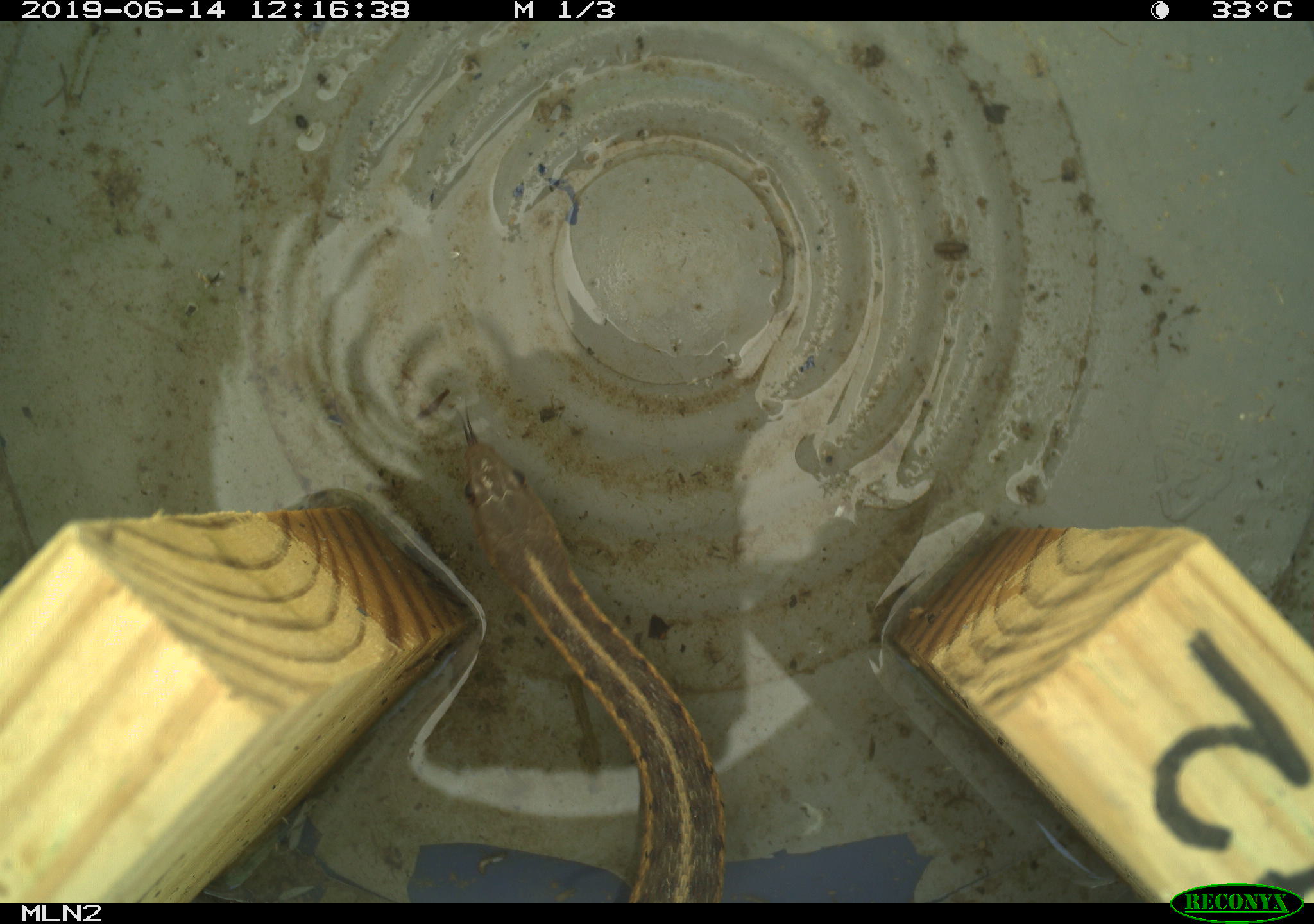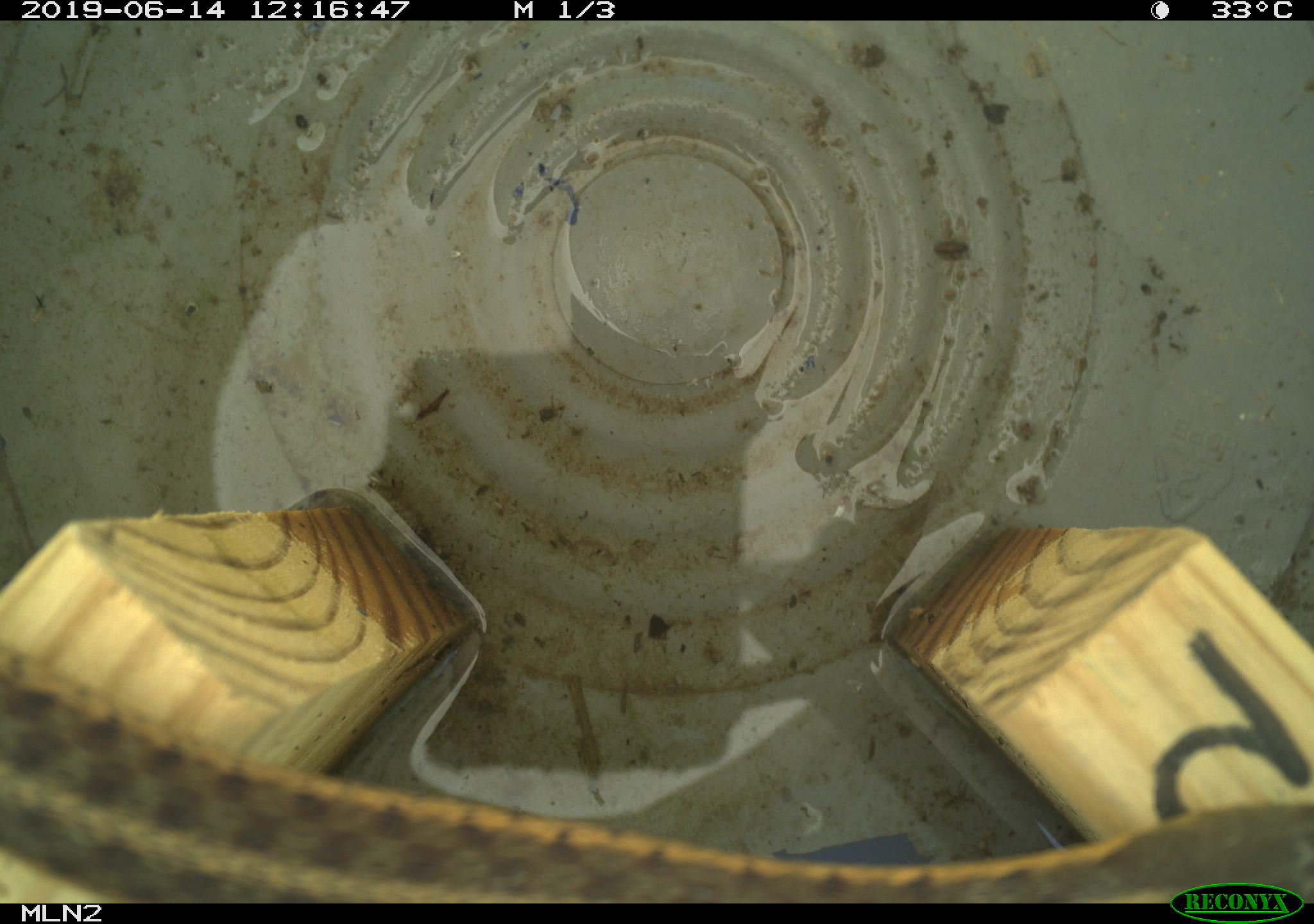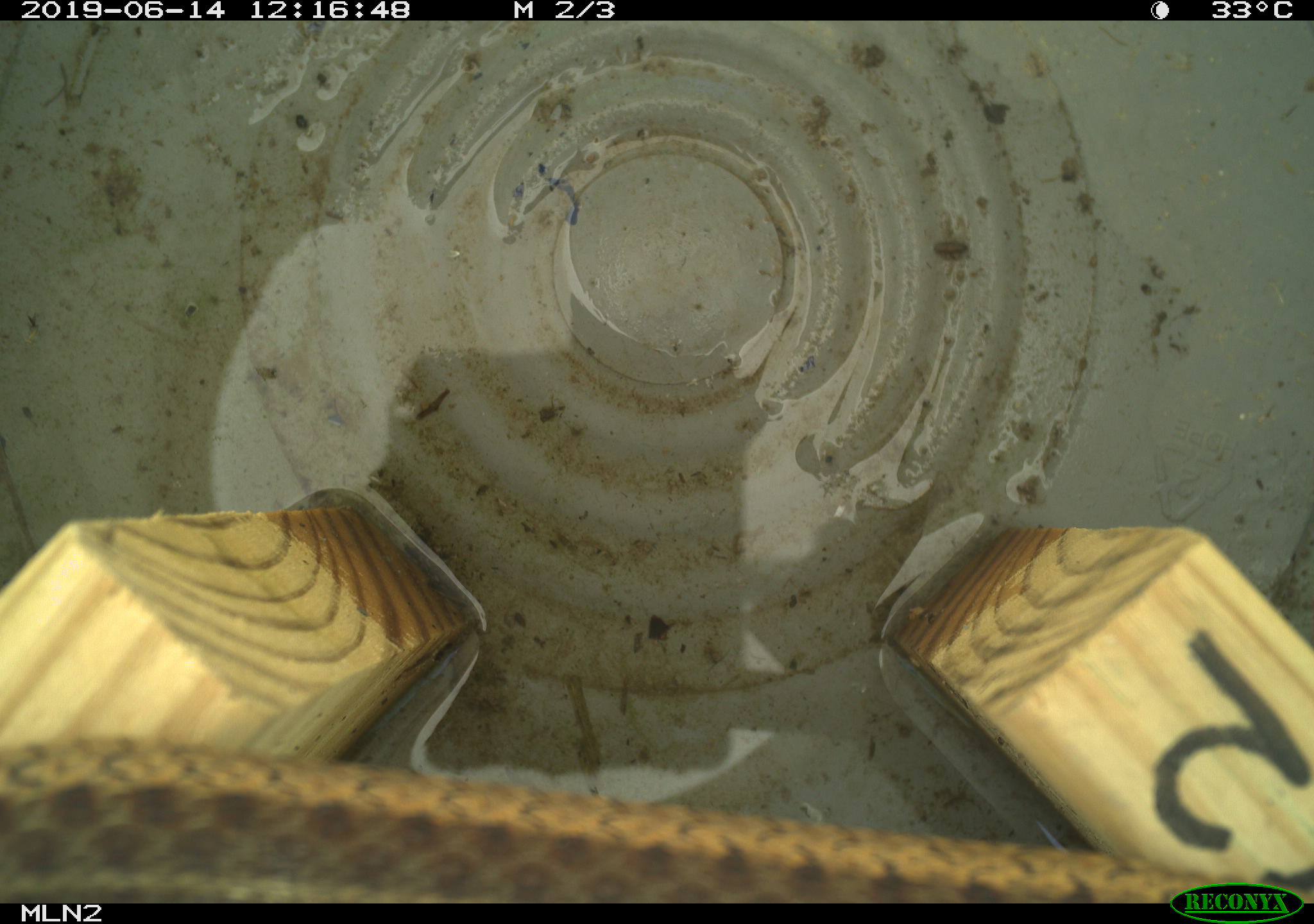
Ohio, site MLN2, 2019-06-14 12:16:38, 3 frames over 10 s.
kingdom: Animalia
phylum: Chordata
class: Reptilia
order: Squamata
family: Colubridae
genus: Thamnophis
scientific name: Thamnophis sirtalis sirtalis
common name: eastern gartersnake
Eastern gartersnake (Thamnophis sirtalis sirtalis).